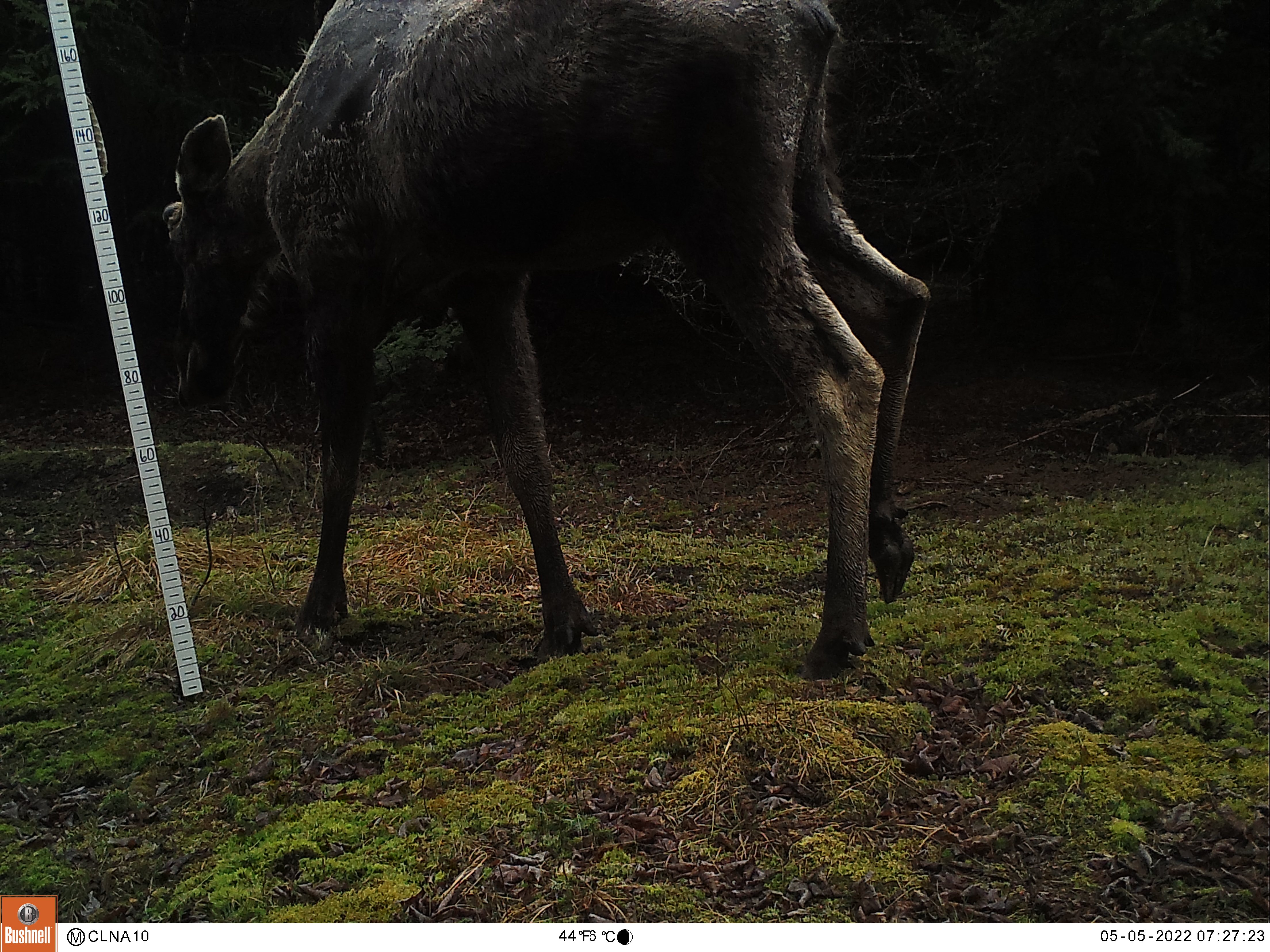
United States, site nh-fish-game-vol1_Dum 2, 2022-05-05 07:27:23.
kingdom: Animalia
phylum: Chordata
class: Mammalia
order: Artiodactyla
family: Cervidae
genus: Alces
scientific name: Alces alces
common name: moose